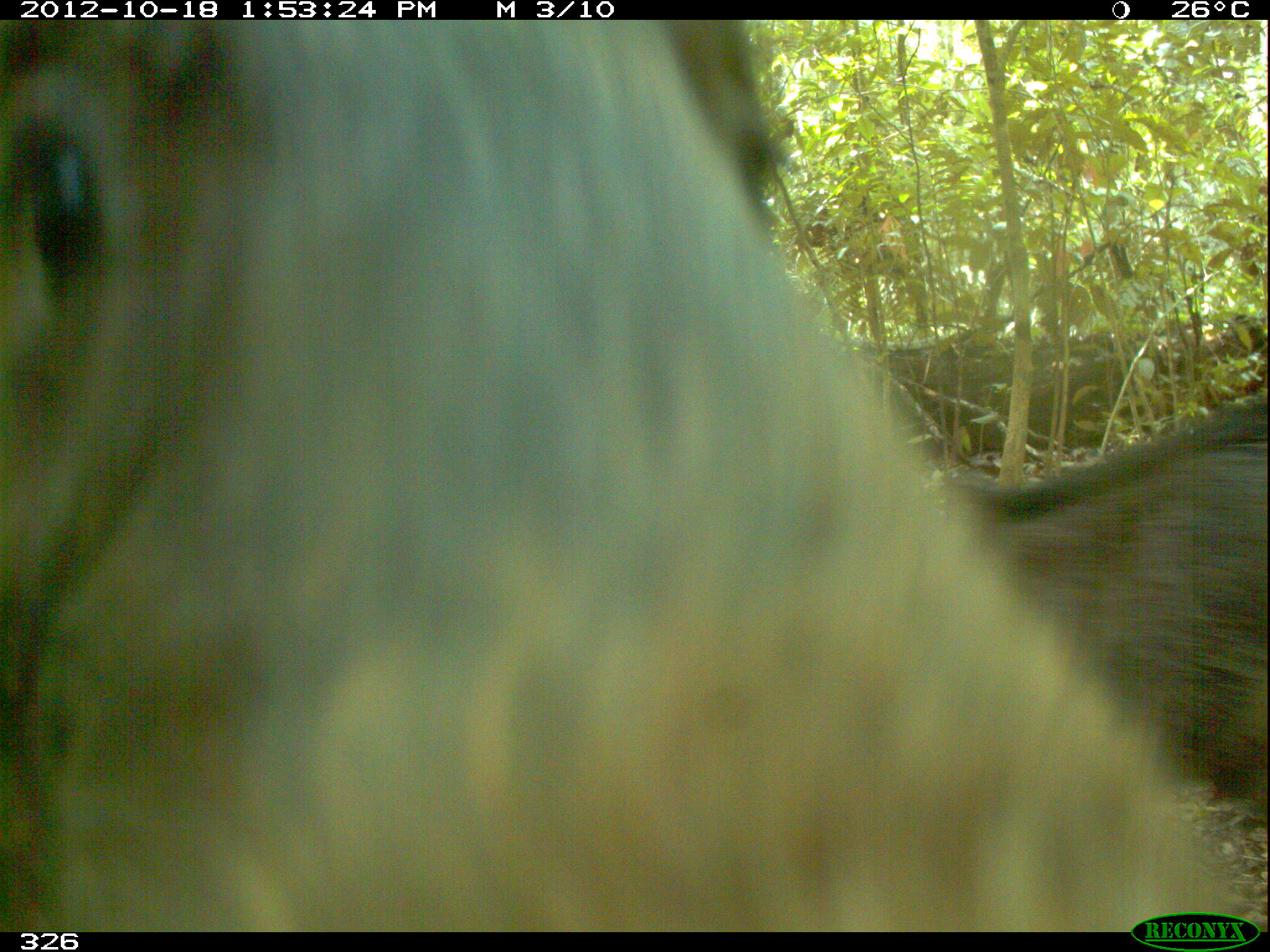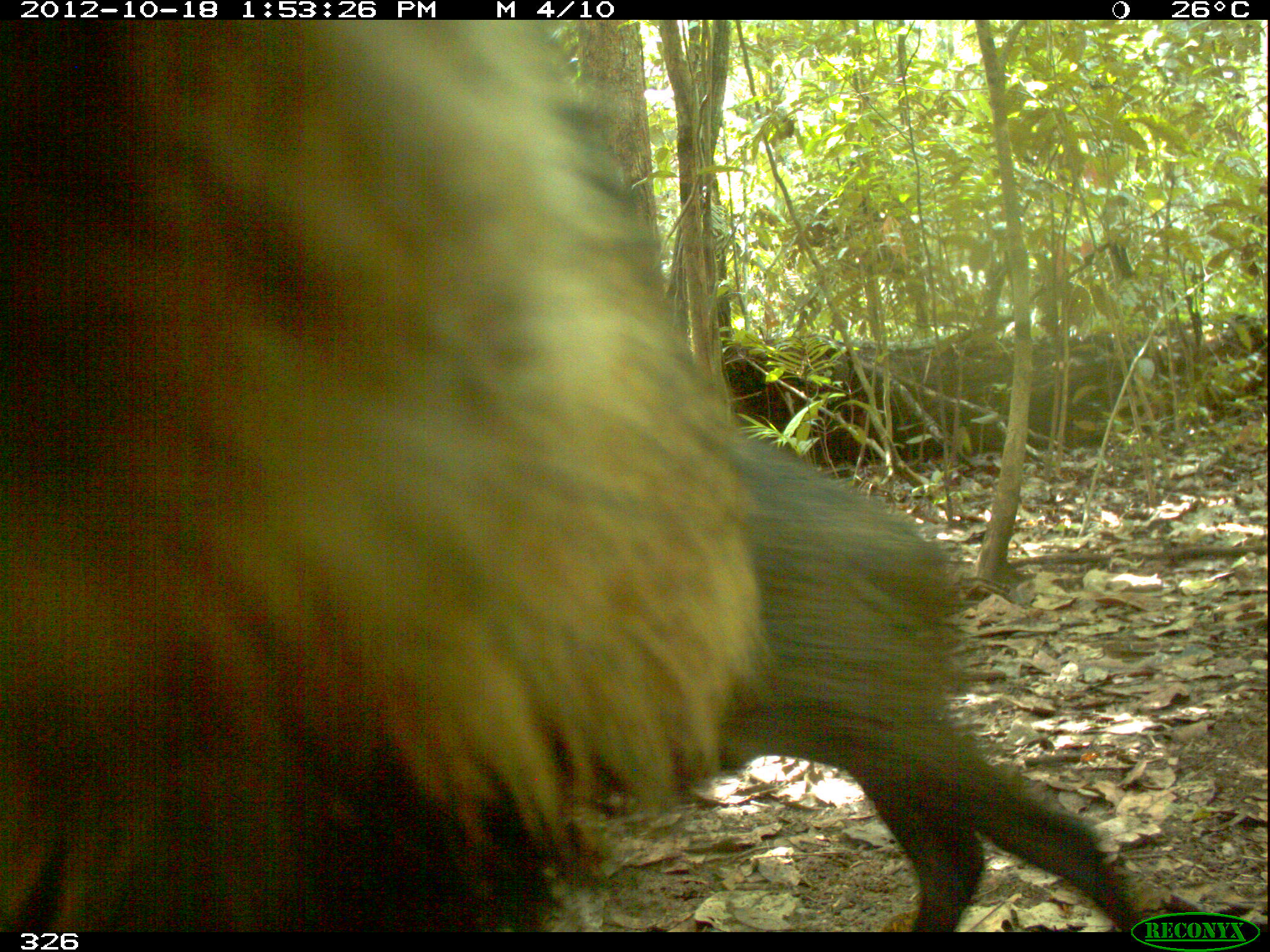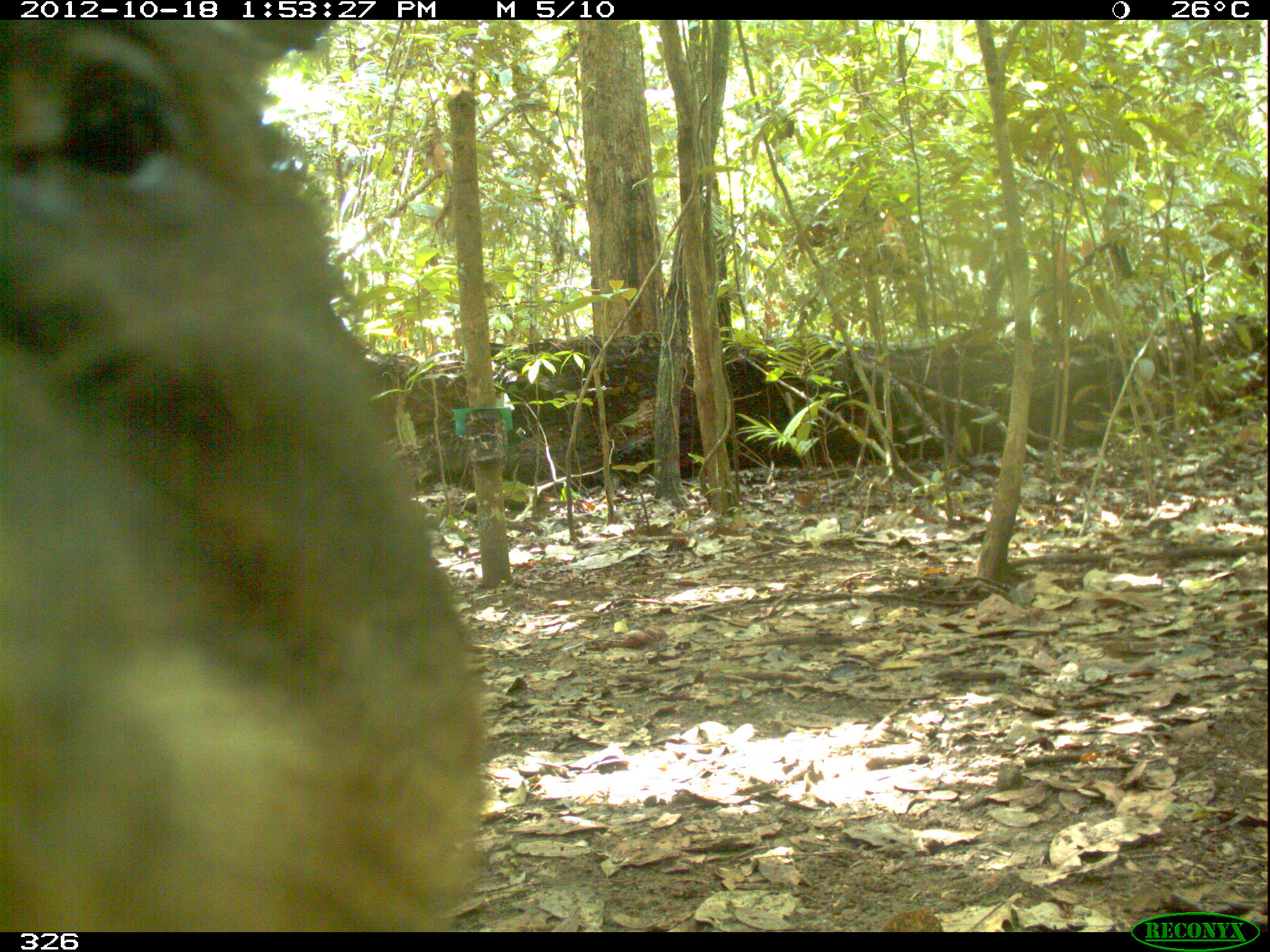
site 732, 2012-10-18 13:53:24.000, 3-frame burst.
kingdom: Animalia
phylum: Chordata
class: Mammalia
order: Artiodactyla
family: Tayassuidae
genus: Tayassu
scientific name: Tayassu pecari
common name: white-lipped peccary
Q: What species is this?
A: Tayassu pecari (white-lipped peccary).